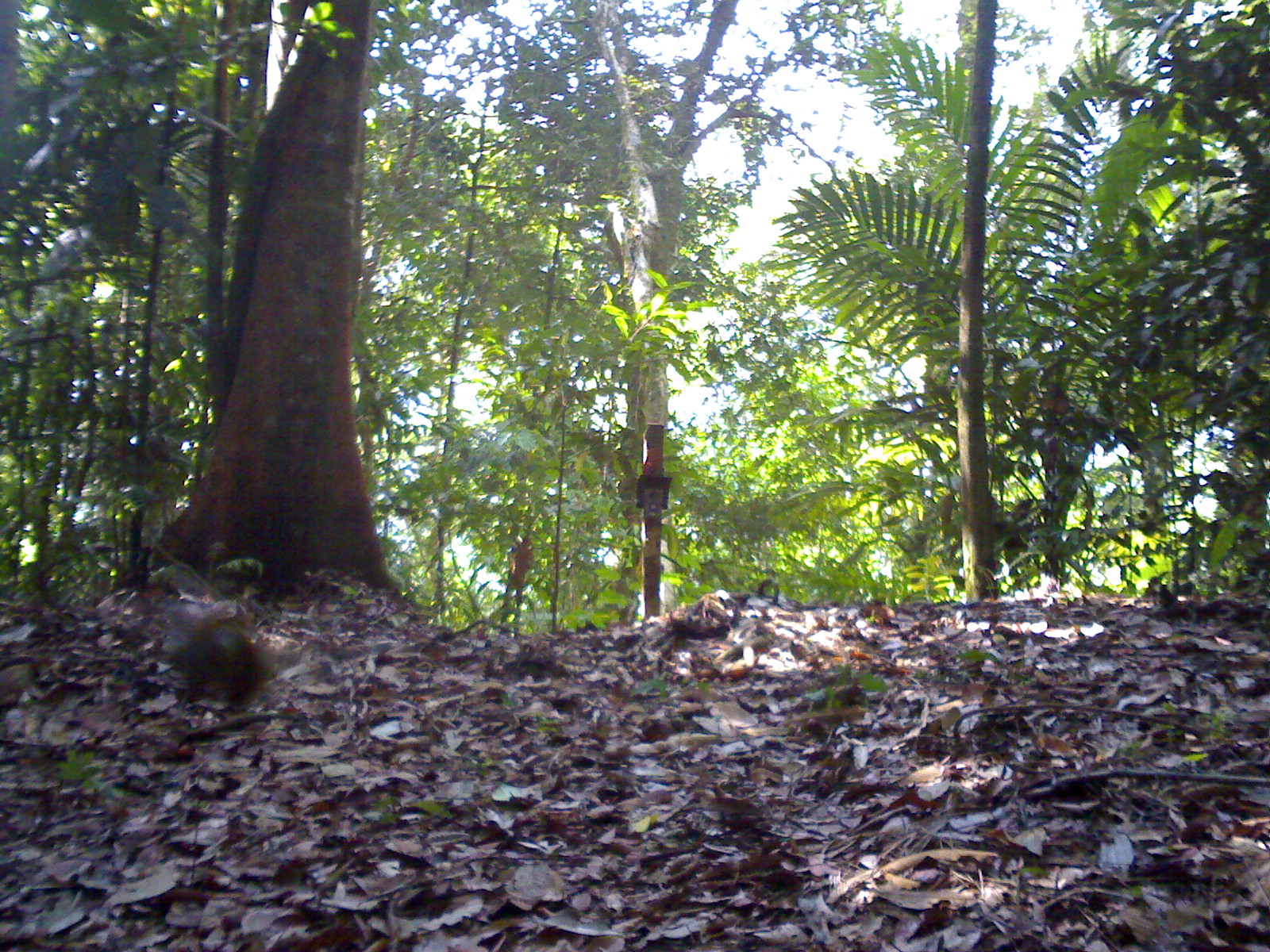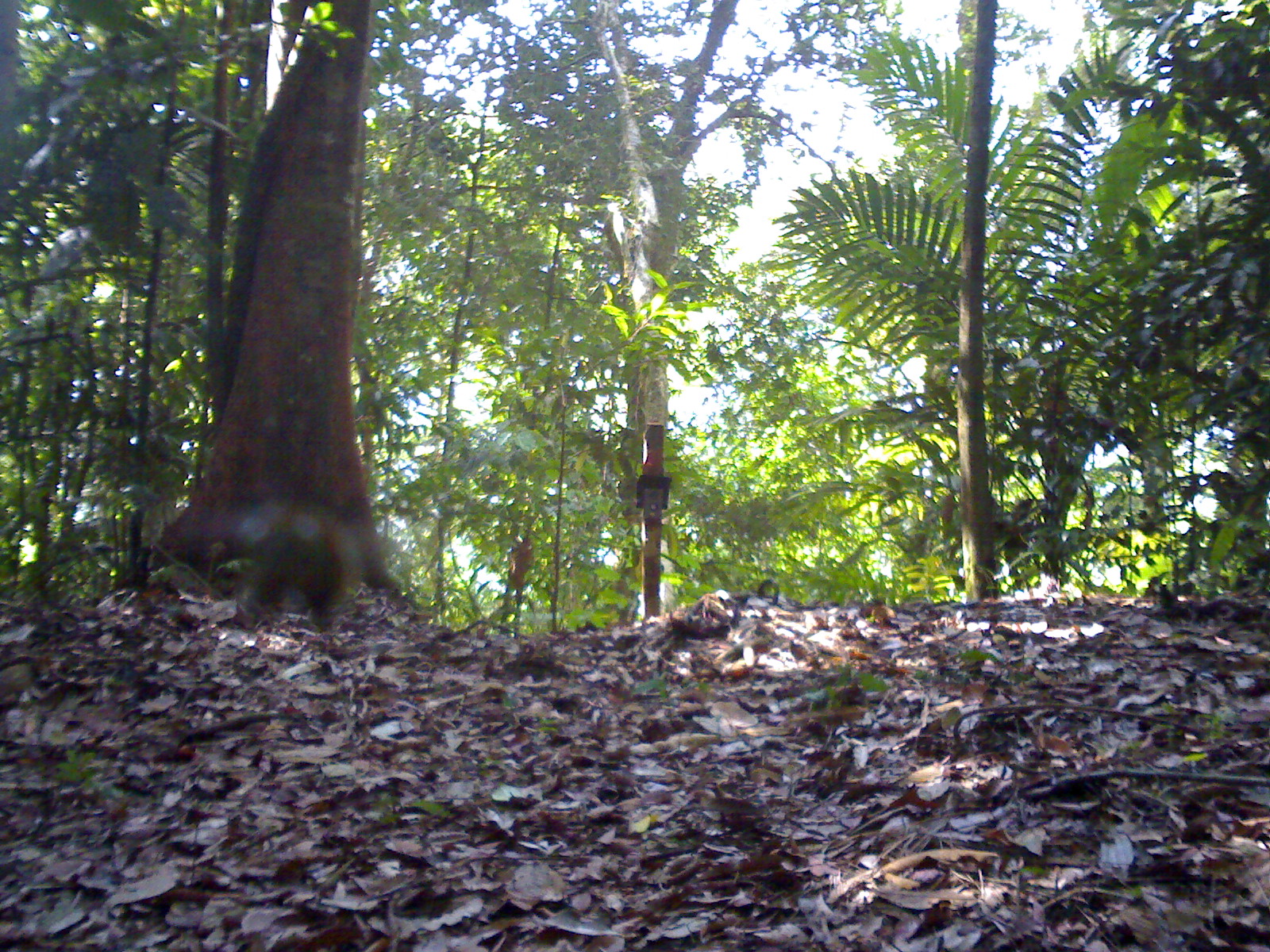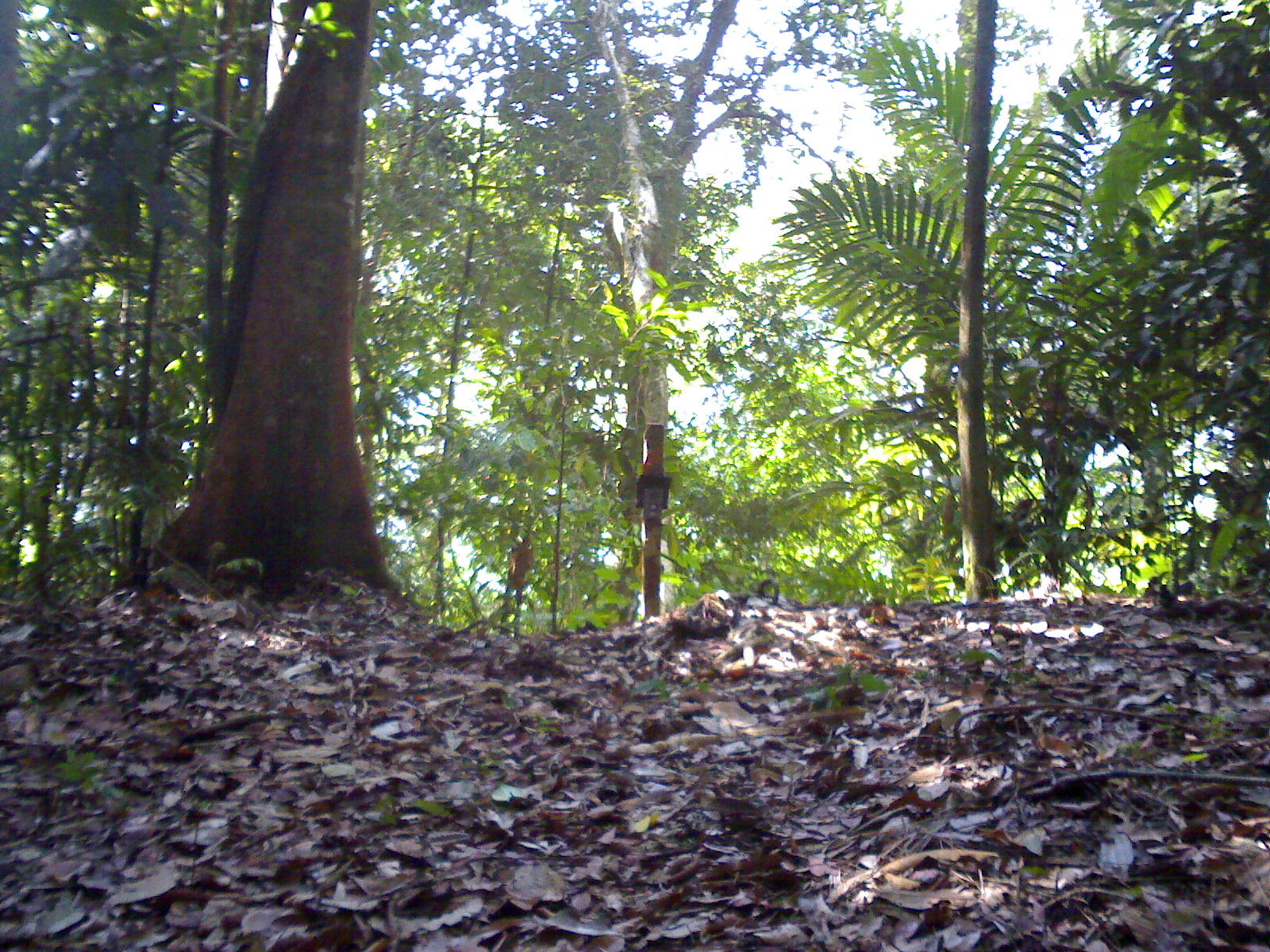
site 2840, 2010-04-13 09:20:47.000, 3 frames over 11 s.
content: unidentified animal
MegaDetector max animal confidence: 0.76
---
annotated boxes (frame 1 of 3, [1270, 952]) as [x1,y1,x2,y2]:
unknown: [149,594,277,728]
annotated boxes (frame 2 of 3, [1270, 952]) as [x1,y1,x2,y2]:
unknown: [225,485,363,636]